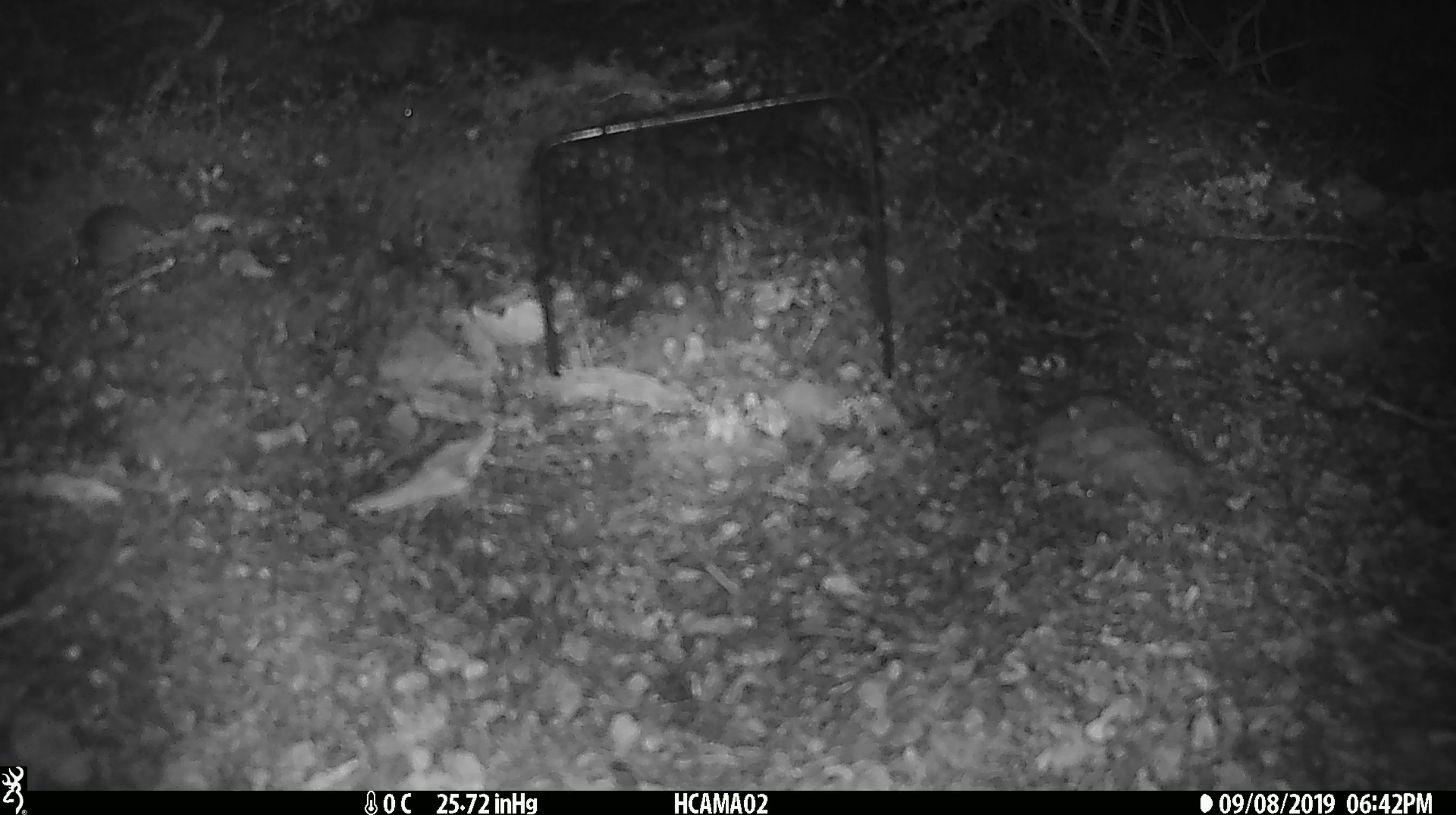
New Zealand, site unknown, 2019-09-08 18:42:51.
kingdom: Animalia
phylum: Chordata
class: Mammalia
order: Rodentia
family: Muridae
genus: Mus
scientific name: Mus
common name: mouse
Mouse (Mus).